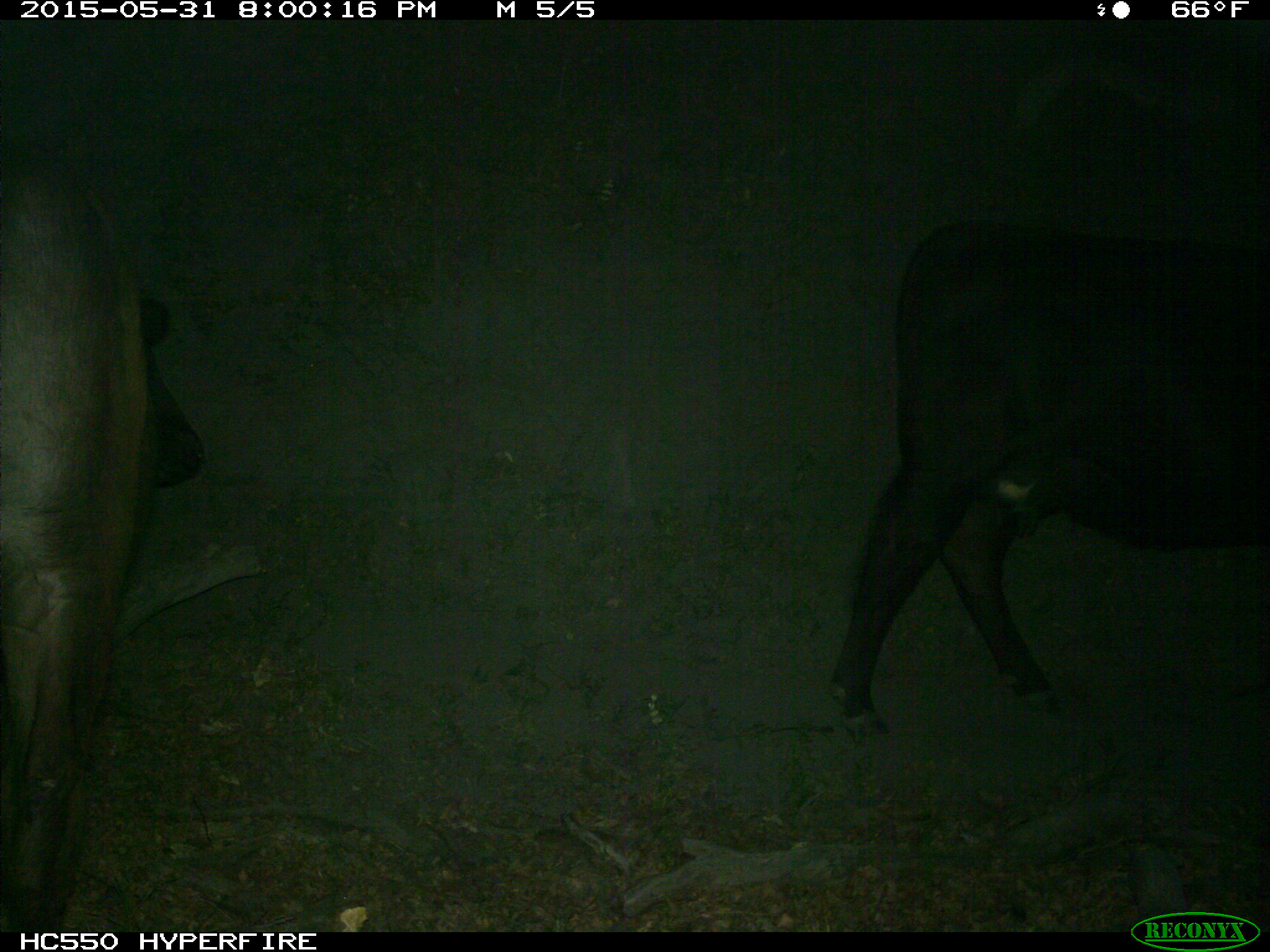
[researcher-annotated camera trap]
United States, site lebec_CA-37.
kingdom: Animalia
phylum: Chordata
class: Mammalia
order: Artiodactyla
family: Bovidae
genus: Bos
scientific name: Bos taurus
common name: domestic cow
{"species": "Bos taurus (domestic cow)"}